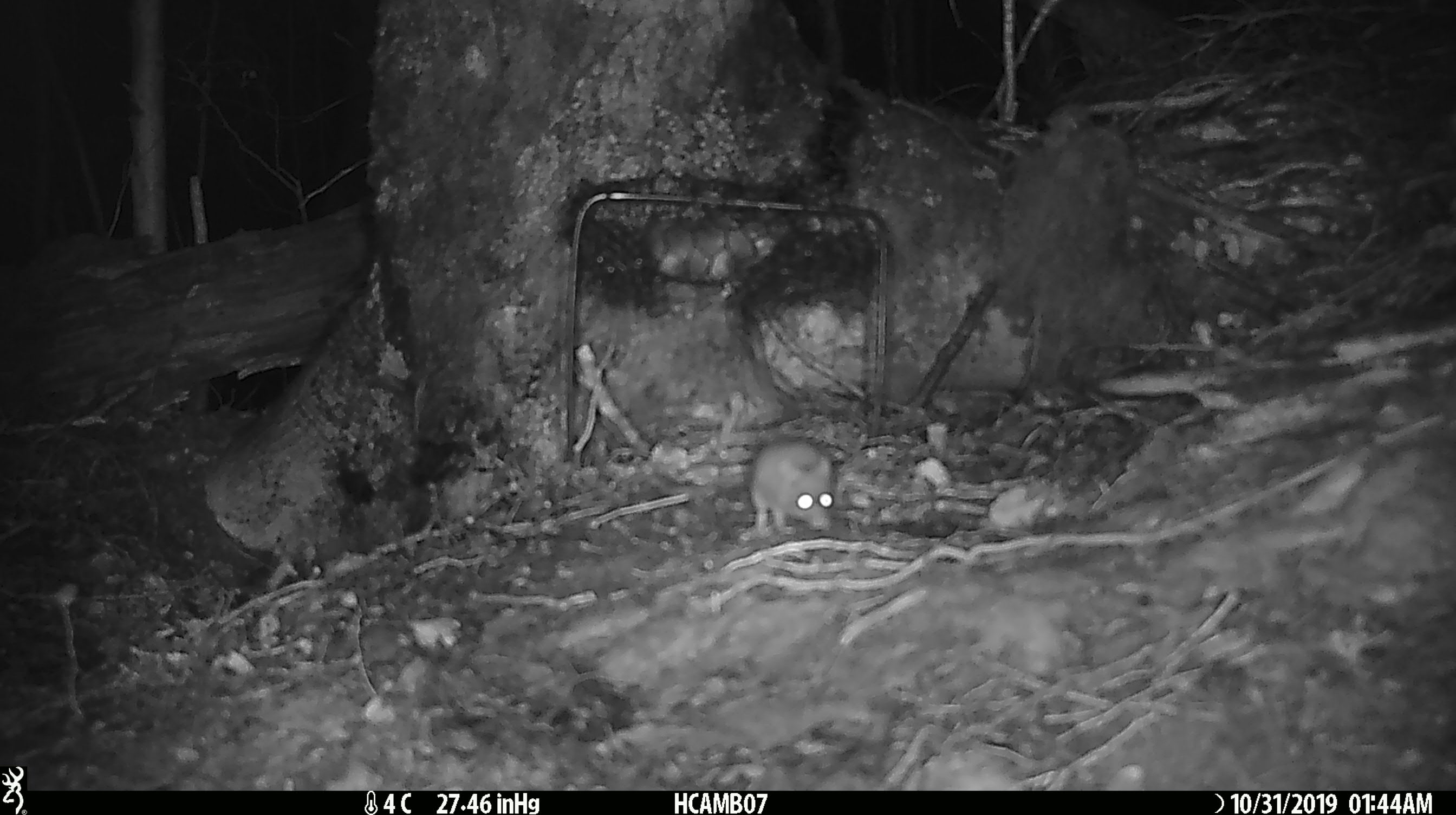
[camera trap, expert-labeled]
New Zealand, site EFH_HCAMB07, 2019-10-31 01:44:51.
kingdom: Animalia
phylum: Chordata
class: Mammalia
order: Rodentia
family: Muridae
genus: Mus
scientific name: Mus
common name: mouse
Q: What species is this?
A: Mouse (Mus).